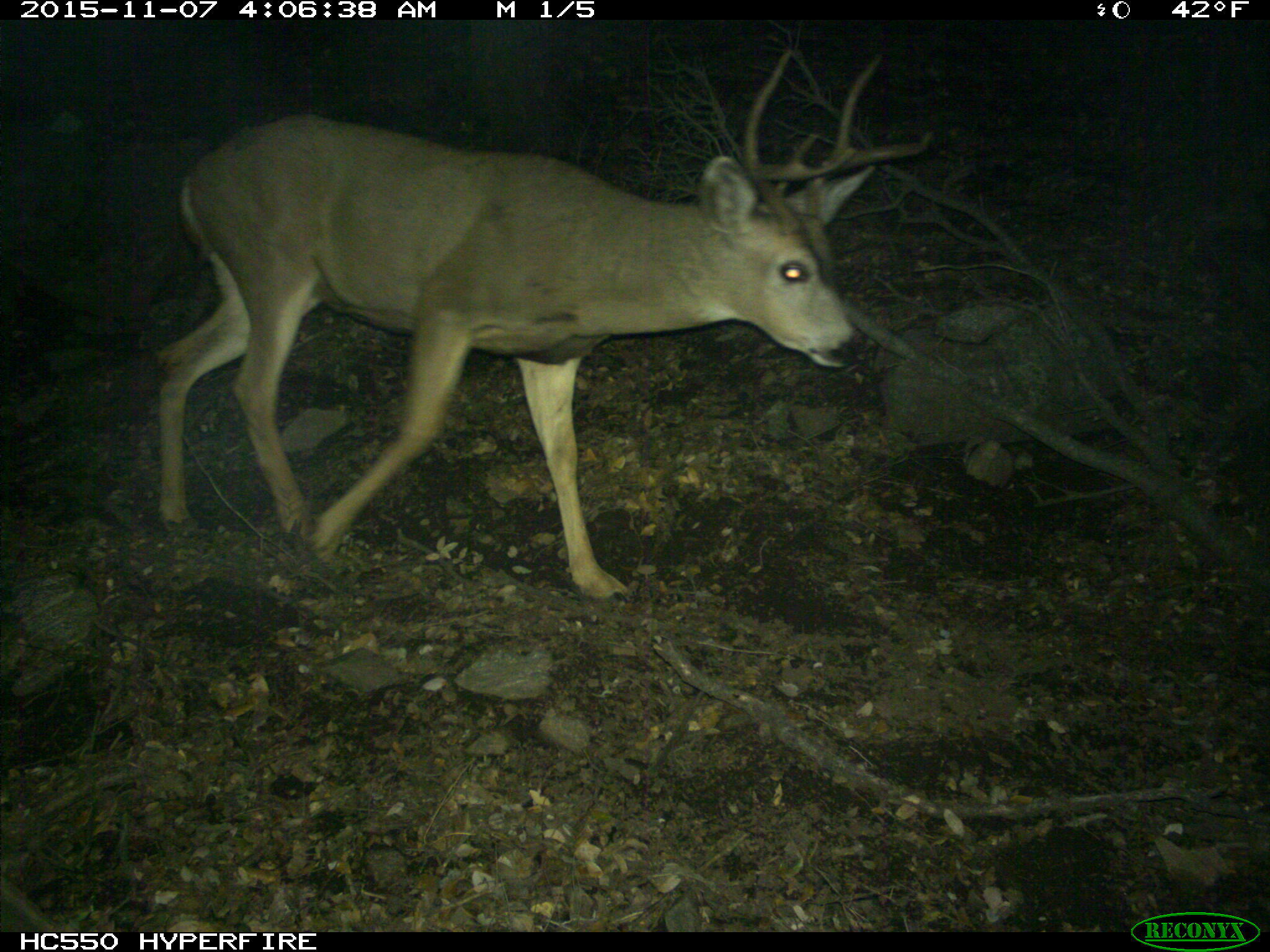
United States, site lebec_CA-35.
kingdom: Animalia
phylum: Chordata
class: Mammalia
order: Artiodactyla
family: Cervidae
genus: Odocoileus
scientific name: Odocoileus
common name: deer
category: unidentified deer